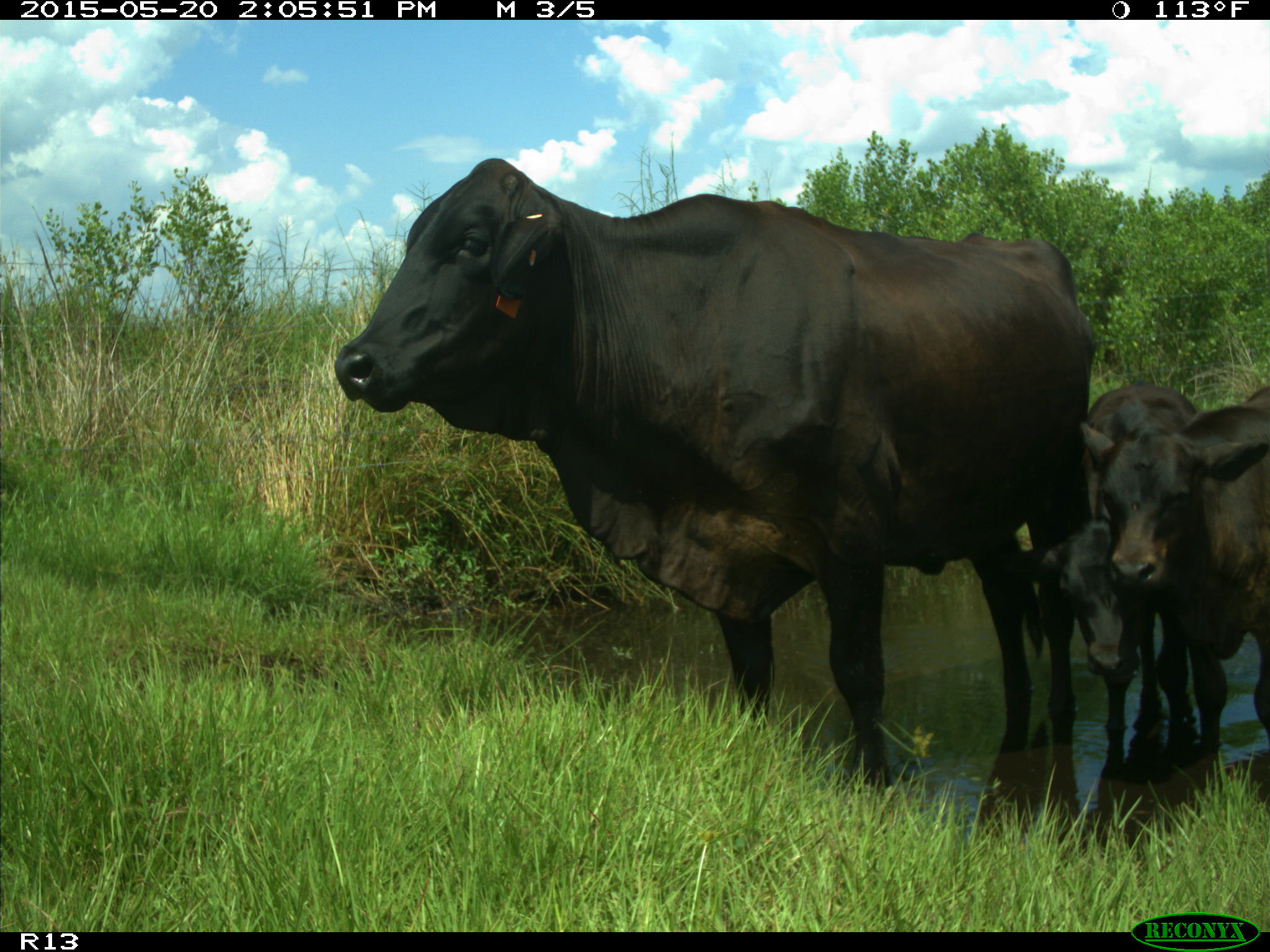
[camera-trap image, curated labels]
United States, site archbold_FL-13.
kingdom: Animalia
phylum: Chordata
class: Mammalia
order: Artiodactyla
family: Bovidae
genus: Bos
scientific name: Bos taurus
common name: domestic cow